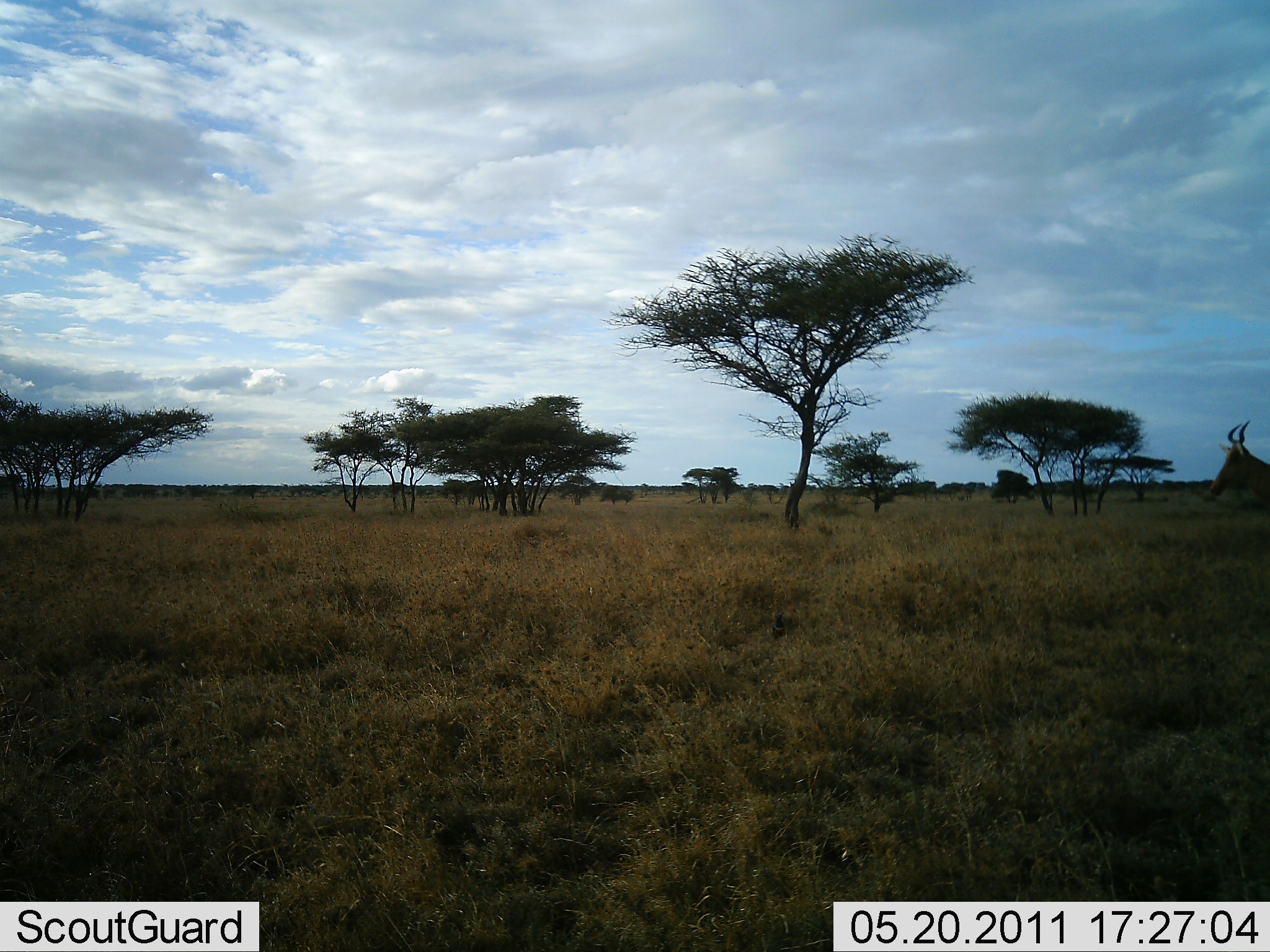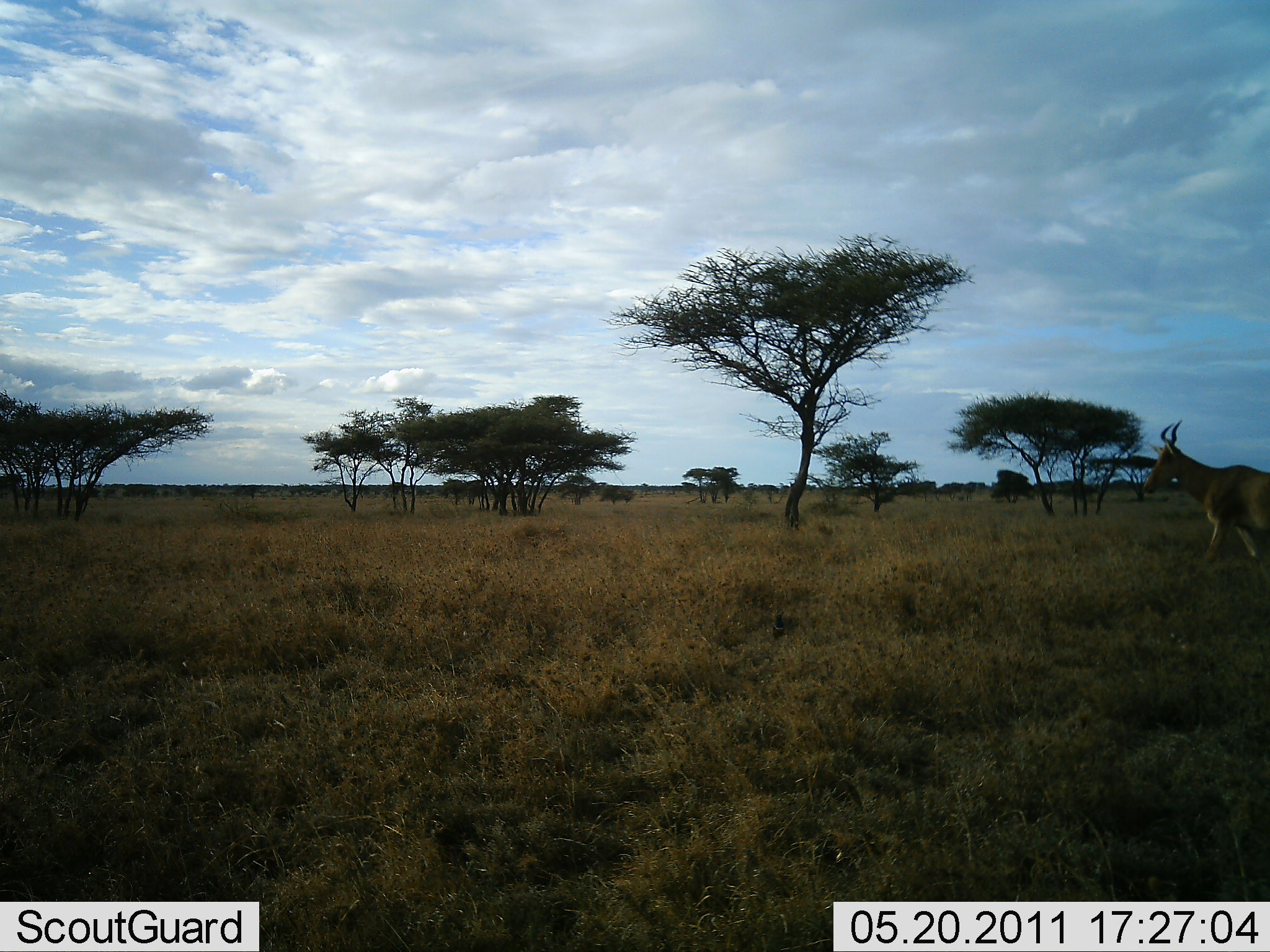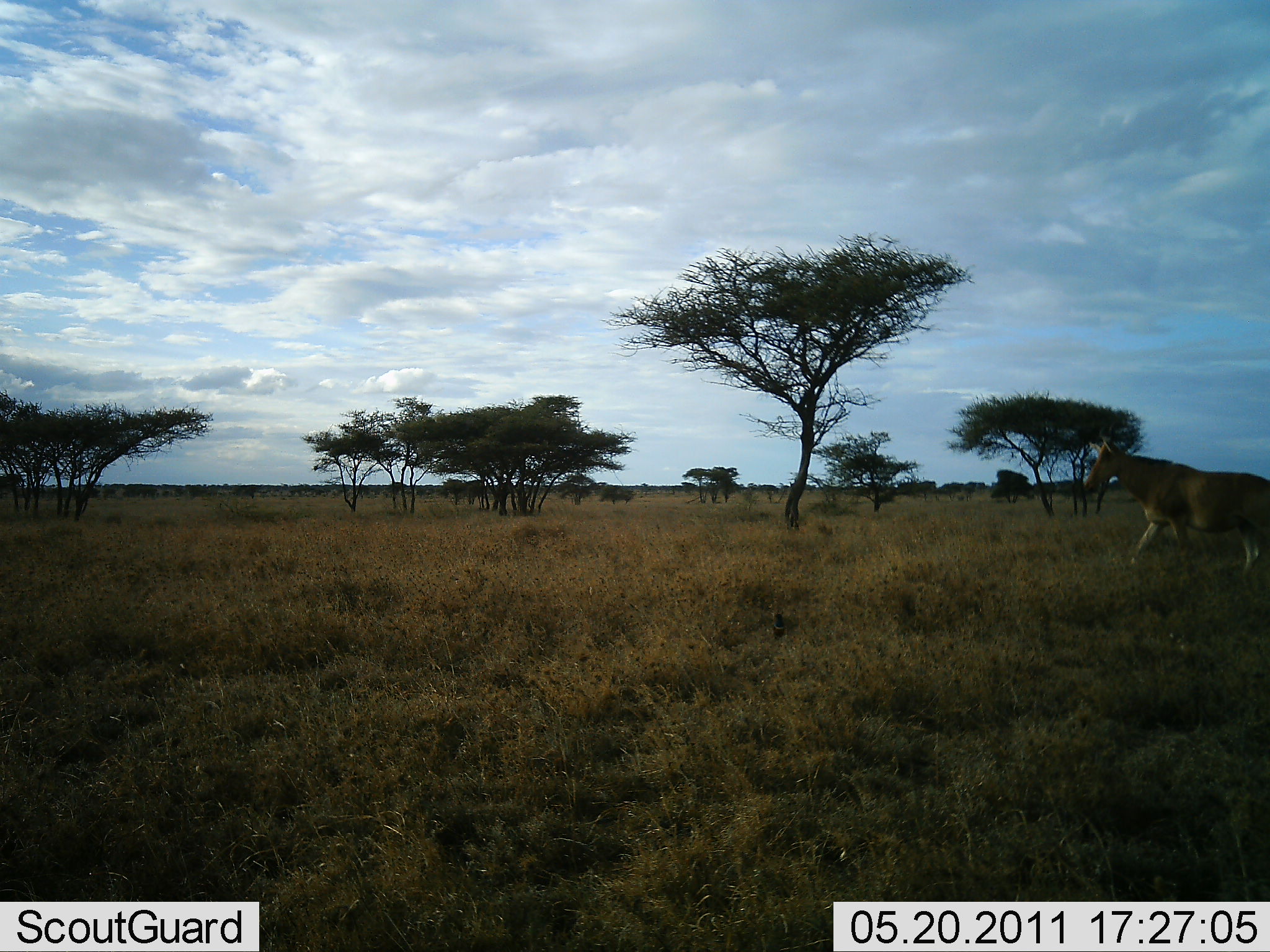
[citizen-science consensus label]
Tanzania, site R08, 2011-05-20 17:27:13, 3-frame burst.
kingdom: Animalia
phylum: Chordata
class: Mammalia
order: Artiodactyla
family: Bovidae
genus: Alcelaphus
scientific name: Alcelaphus buselaphus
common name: hartebeest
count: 1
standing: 10%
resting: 0%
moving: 100%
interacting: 0%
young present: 0%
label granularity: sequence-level